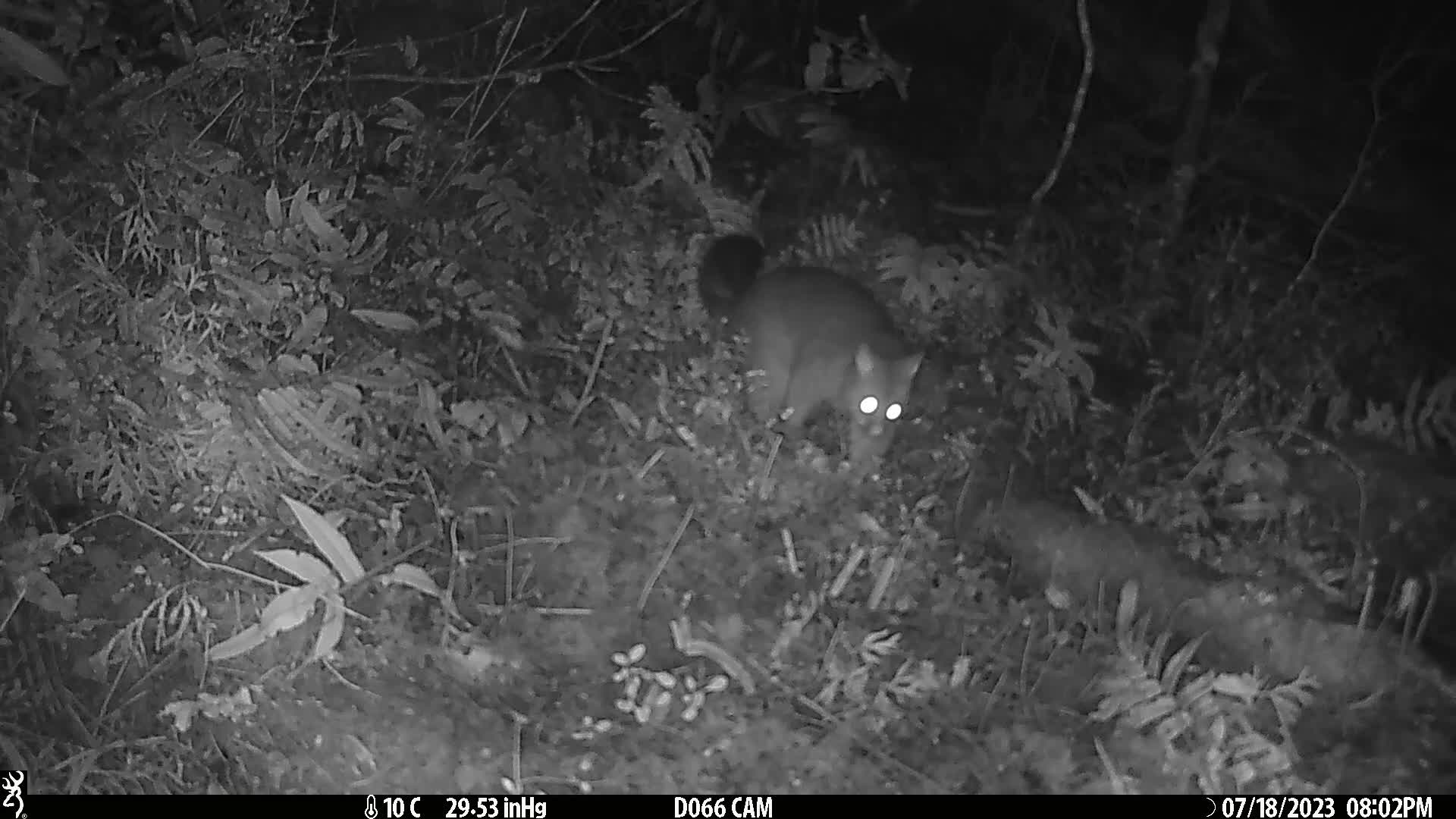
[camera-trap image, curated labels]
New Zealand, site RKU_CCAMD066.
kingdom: Animalia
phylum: Chordata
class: Mammalia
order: Diprotodontia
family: Phalangeridae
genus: Trichosurus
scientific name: Trichosurus vulpecula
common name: common brushtail possum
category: possum